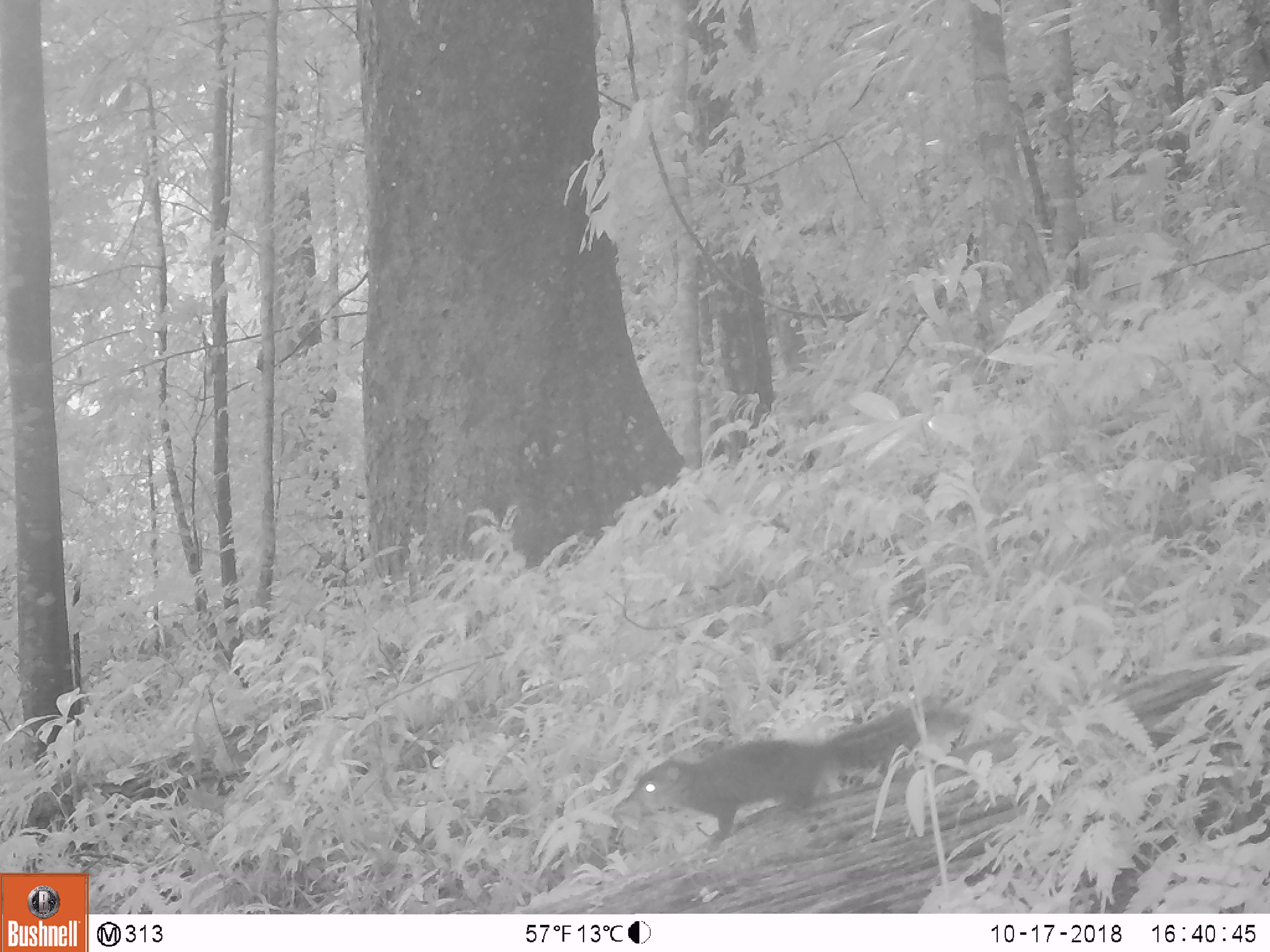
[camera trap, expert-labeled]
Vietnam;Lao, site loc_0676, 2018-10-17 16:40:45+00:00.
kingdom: Animalia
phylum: Chordata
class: Mammalia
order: Rodentia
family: Sciuridae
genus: Dremomys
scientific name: Dremomys rufigenis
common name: red-cheeked squirrel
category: red cheeked squirrel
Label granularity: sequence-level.